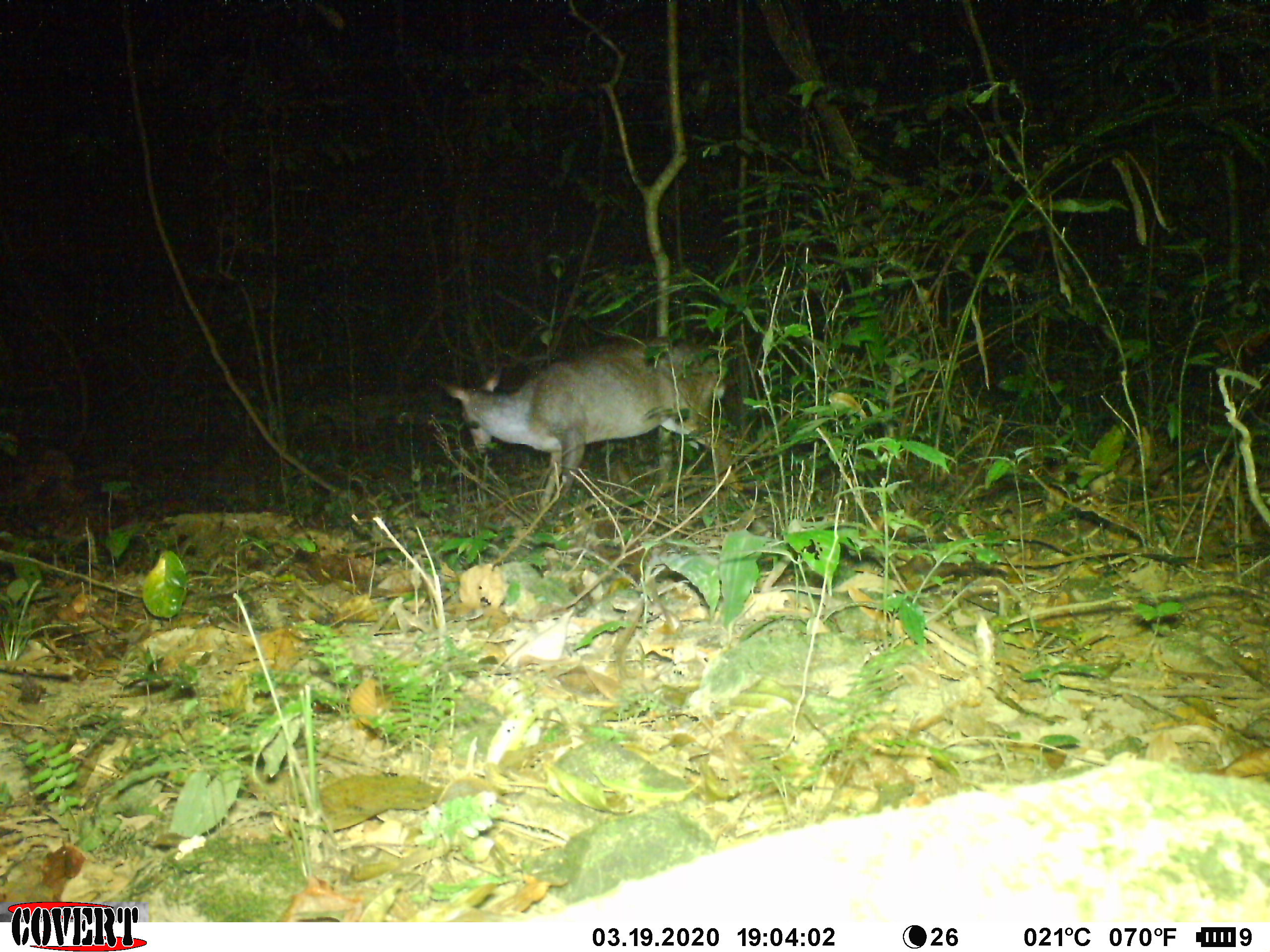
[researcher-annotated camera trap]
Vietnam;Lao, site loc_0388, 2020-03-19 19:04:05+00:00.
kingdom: Animalia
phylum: Chordata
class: Mammalia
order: Artiodactyla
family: Cervidae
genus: Muntiacus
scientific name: Muntiacus vuquangensis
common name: large-antlered muntjac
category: large antlered muntjac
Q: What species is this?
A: Large antlered muntjac (large-antlered muntjac) (Muntiacus vuquangensis).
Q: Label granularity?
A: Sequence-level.